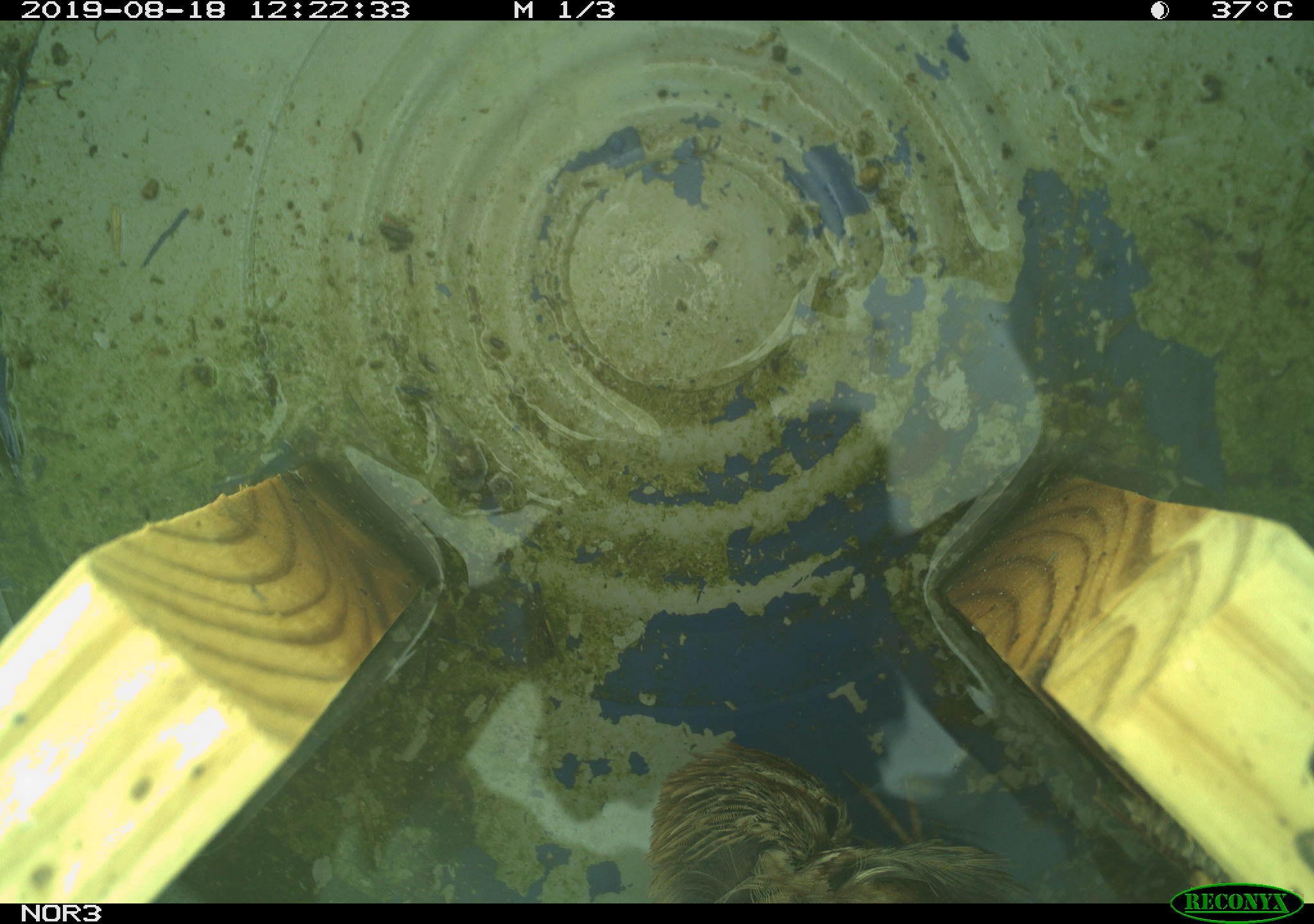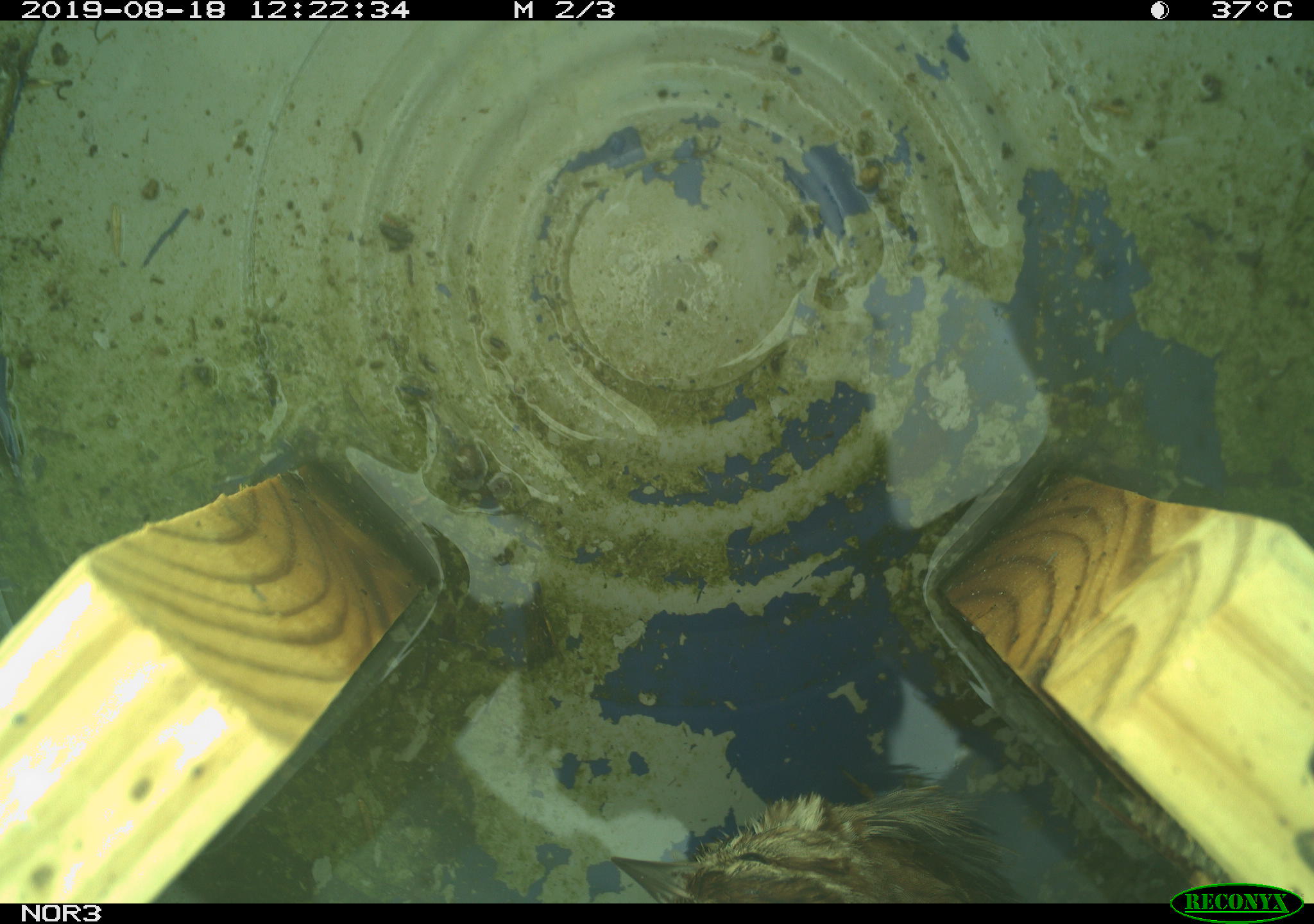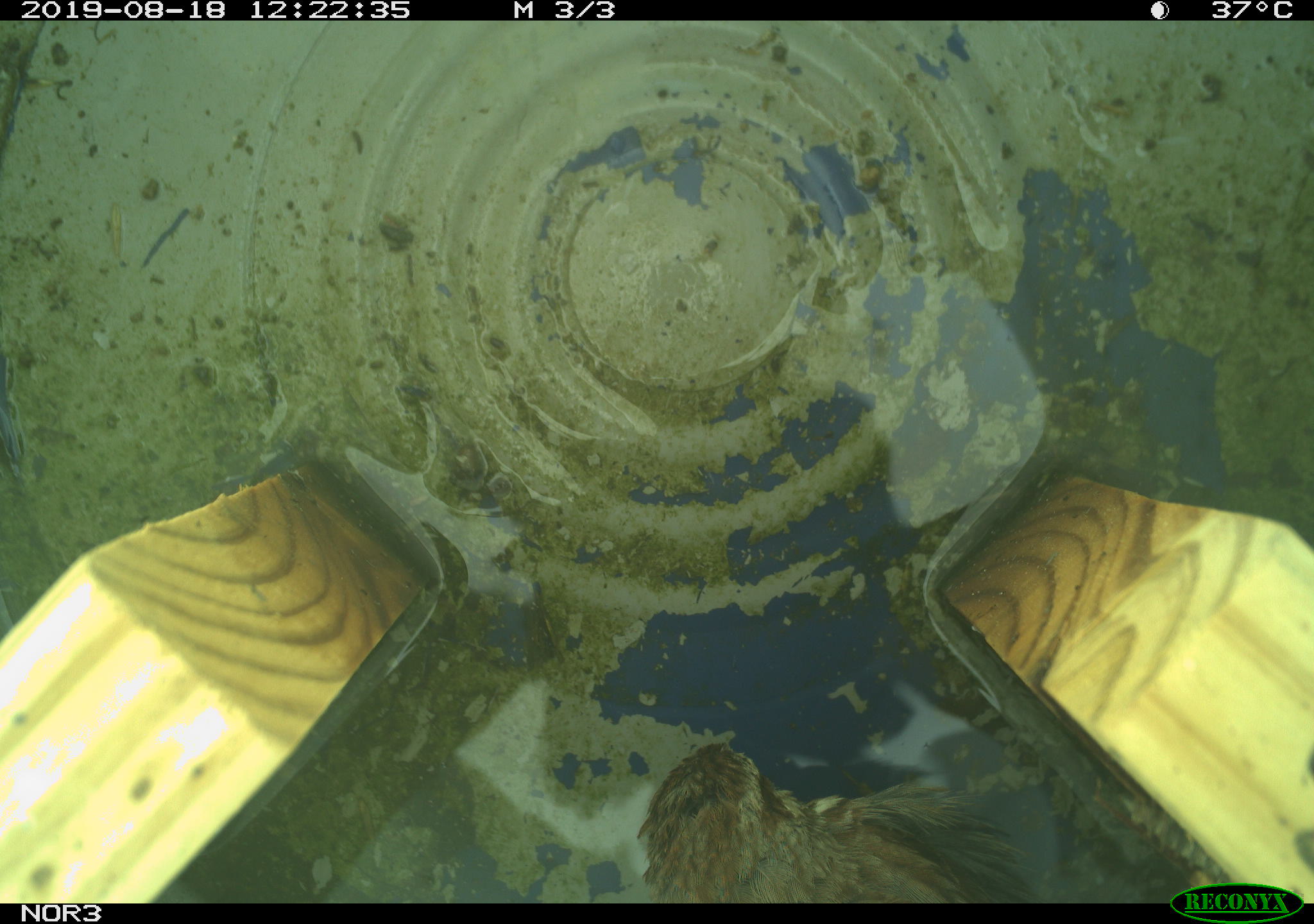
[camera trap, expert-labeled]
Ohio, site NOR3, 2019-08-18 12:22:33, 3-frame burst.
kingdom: Animalia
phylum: Chordata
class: Aves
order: Passeriformes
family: Passerellidae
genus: Melospiza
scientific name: Melospiza melodia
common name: song sparrow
Song sparrow (Melospiza melodia).